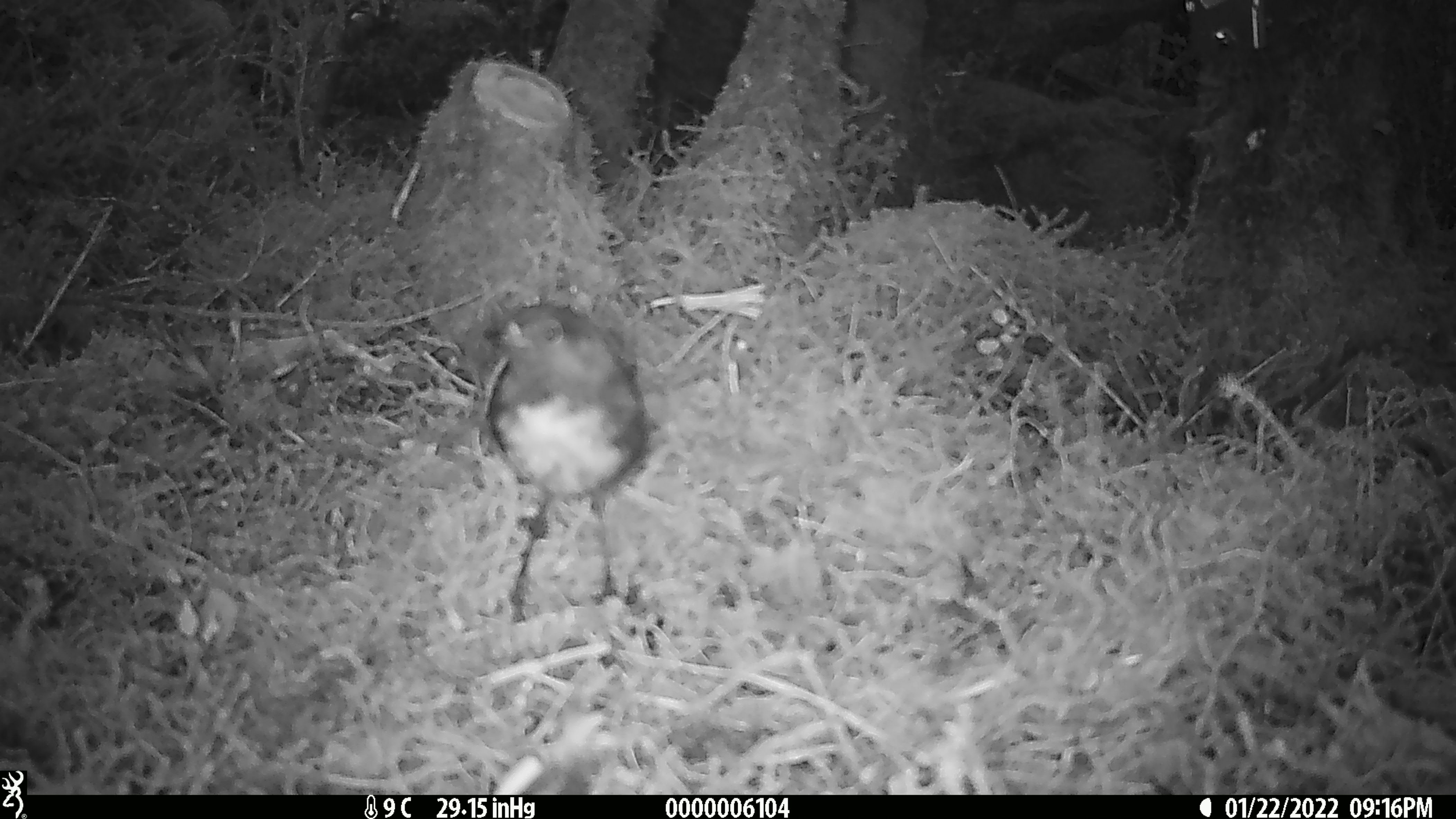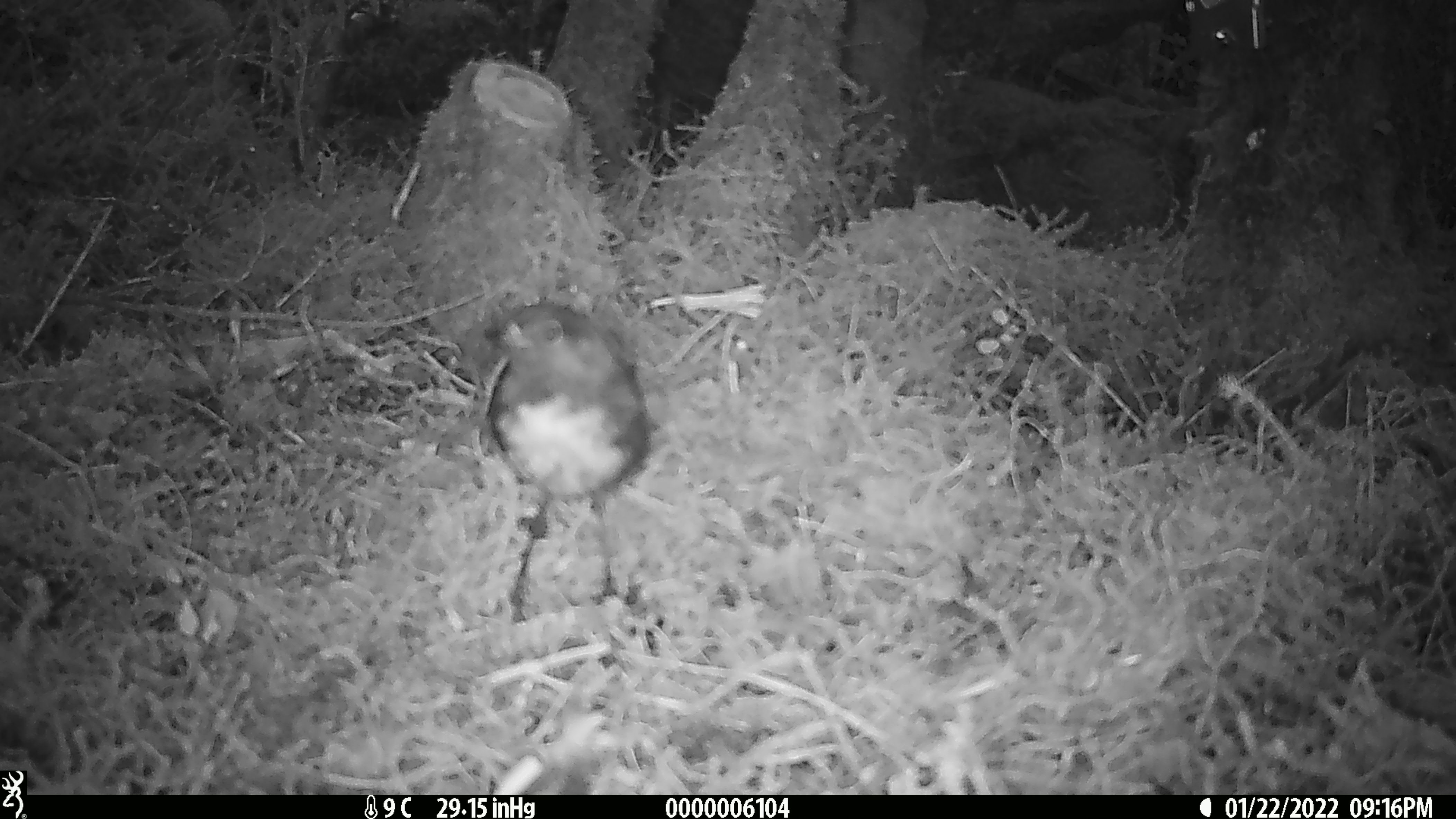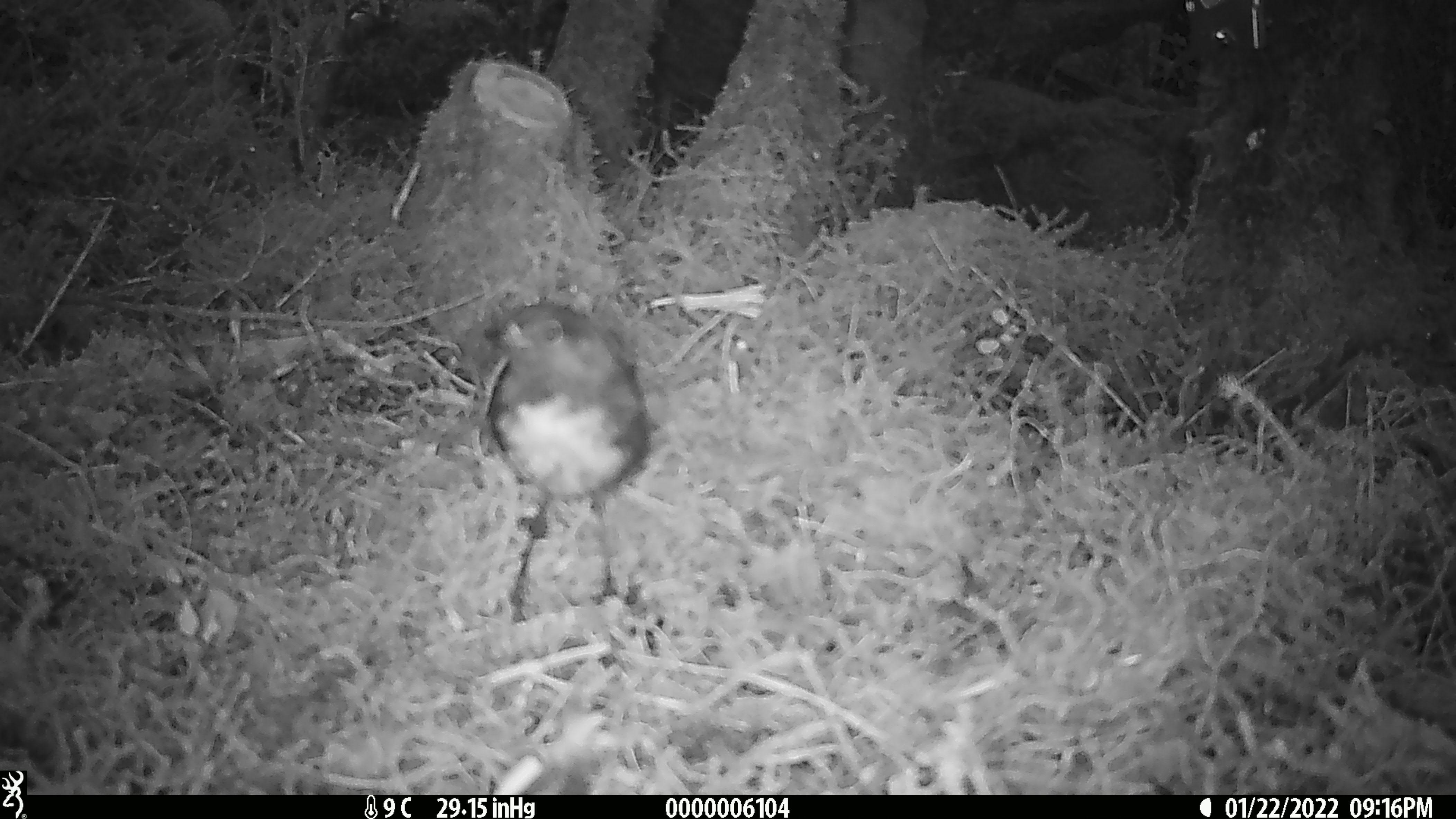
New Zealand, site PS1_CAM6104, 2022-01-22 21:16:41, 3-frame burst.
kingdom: Animalia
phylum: Chordata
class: Aves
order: Passeriformes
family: Petroicidae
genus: Petroica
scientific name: Petroica australis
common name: new zealand robin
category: robin